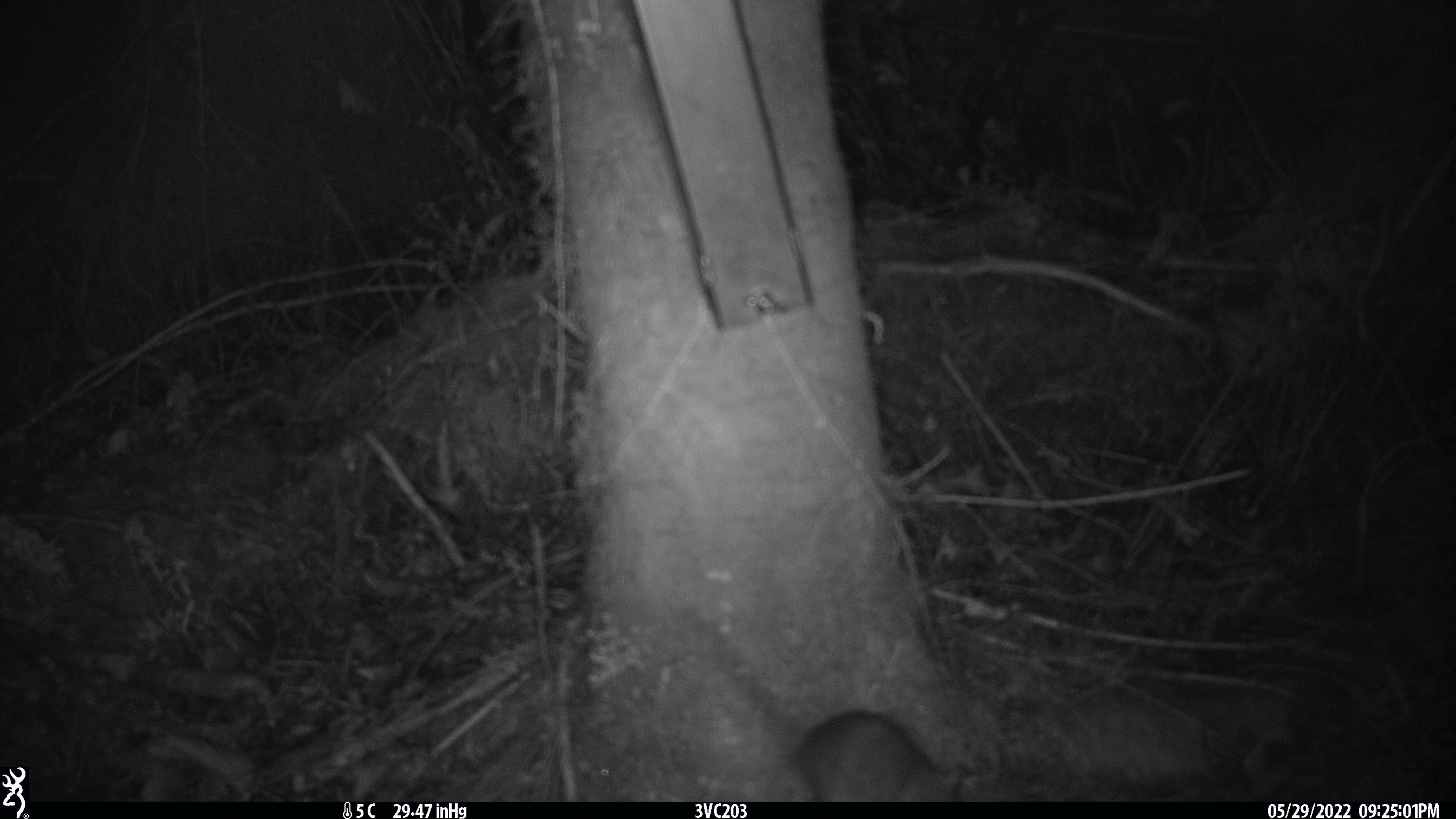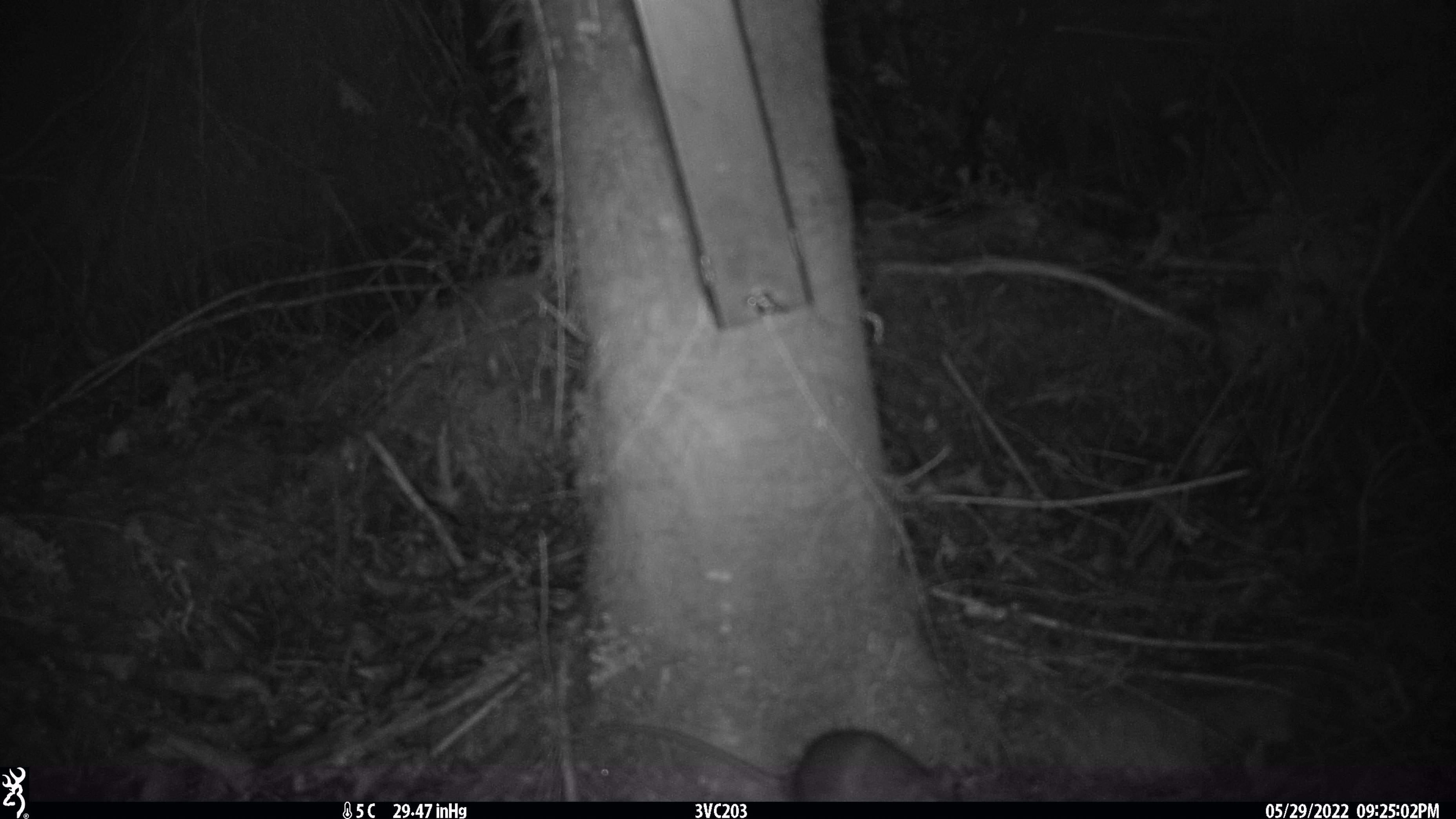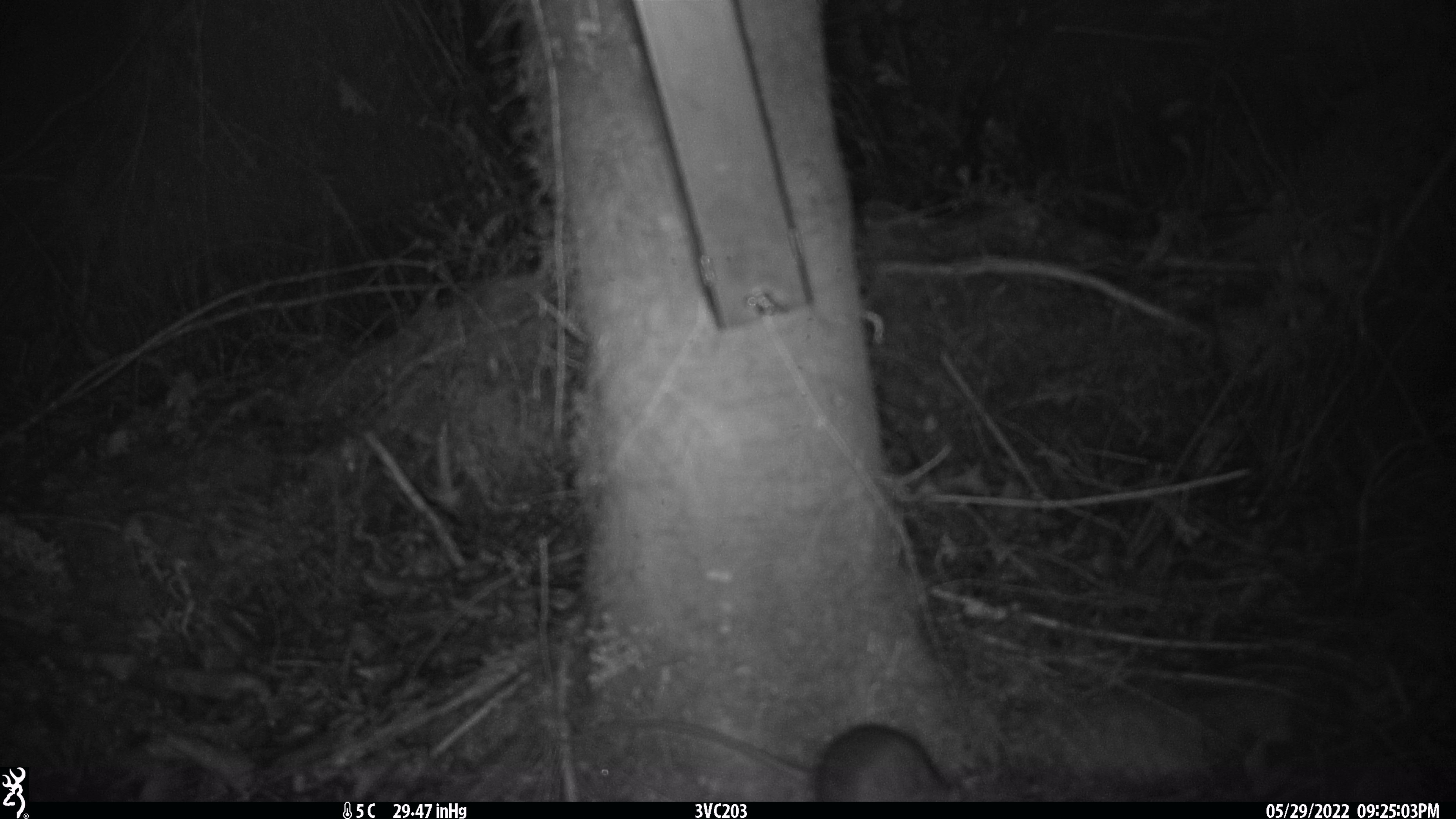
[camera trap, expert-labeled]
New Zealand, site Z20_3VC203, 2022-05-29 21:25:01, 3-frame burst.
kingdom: Animalia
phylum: Chordata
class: Mammalia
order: Rodentia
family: Muridae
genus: Rattus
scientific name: Rattus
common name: rat